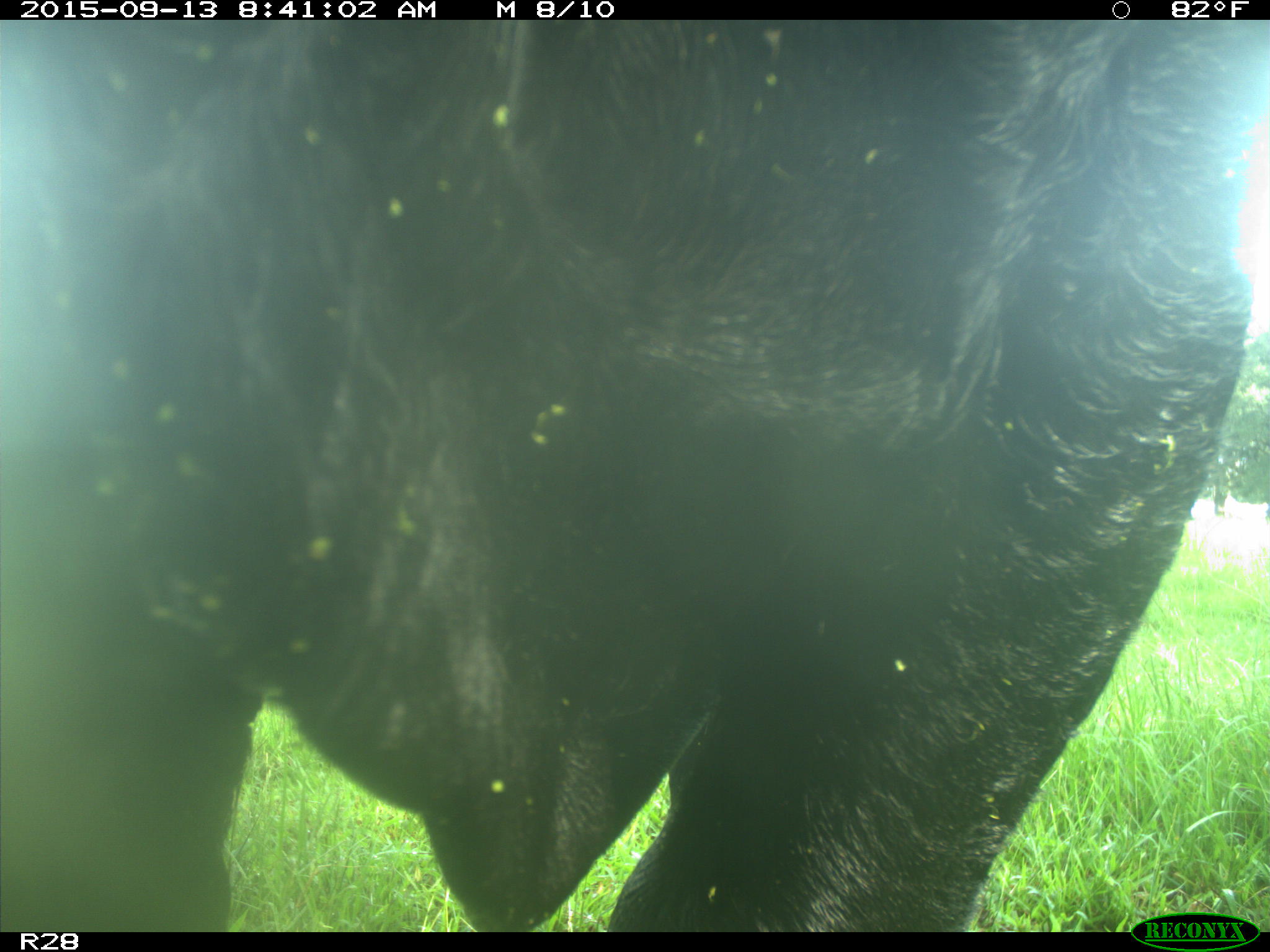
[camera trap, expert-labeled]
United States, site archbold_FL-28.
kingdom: Animalia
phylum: Chordata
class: Mammalia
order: Artiodactyla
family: Bovidae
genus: Bos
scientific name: Bos taurus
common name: domestic cow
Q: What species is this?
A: Bos taurus (domestic cow).